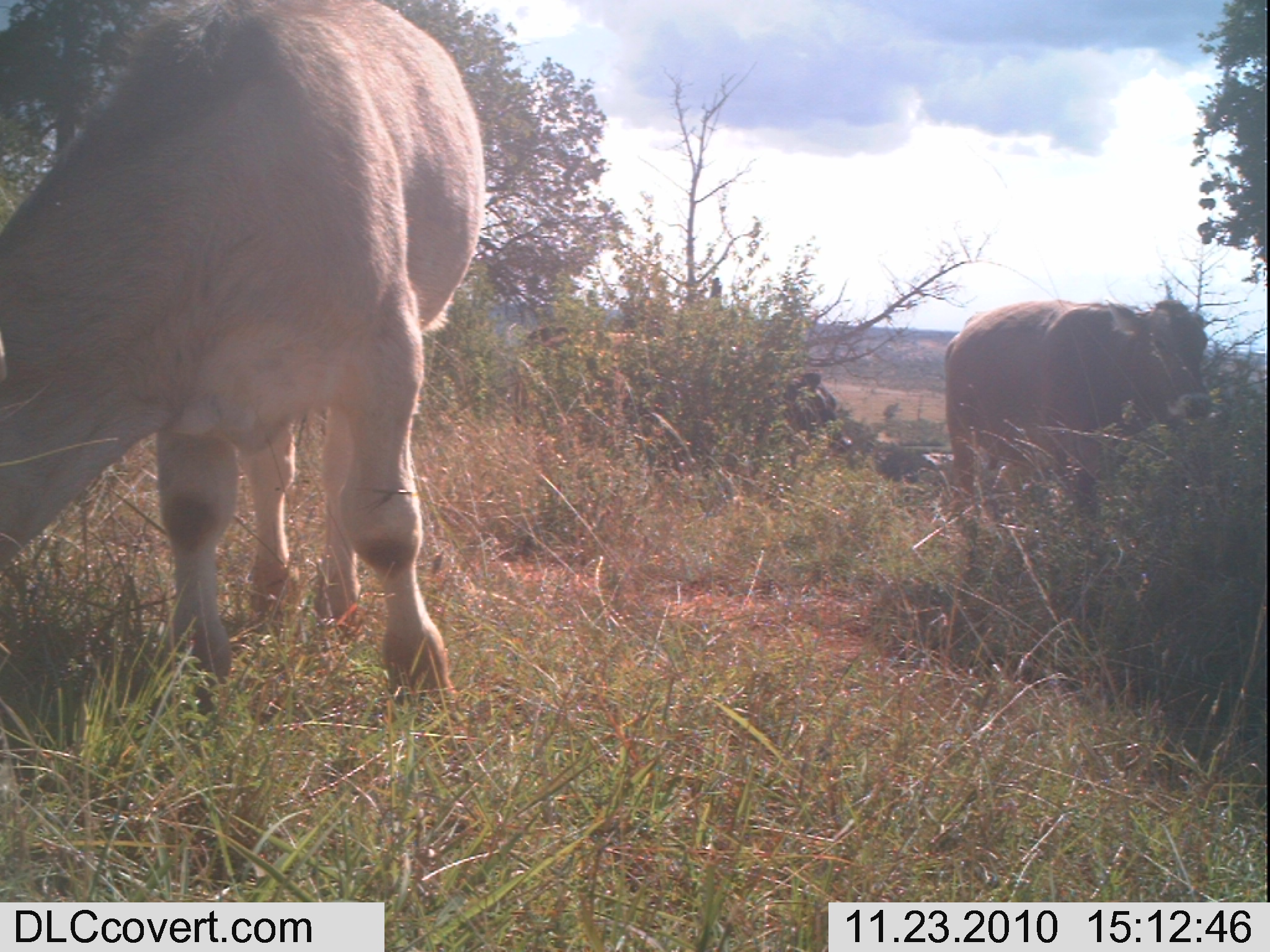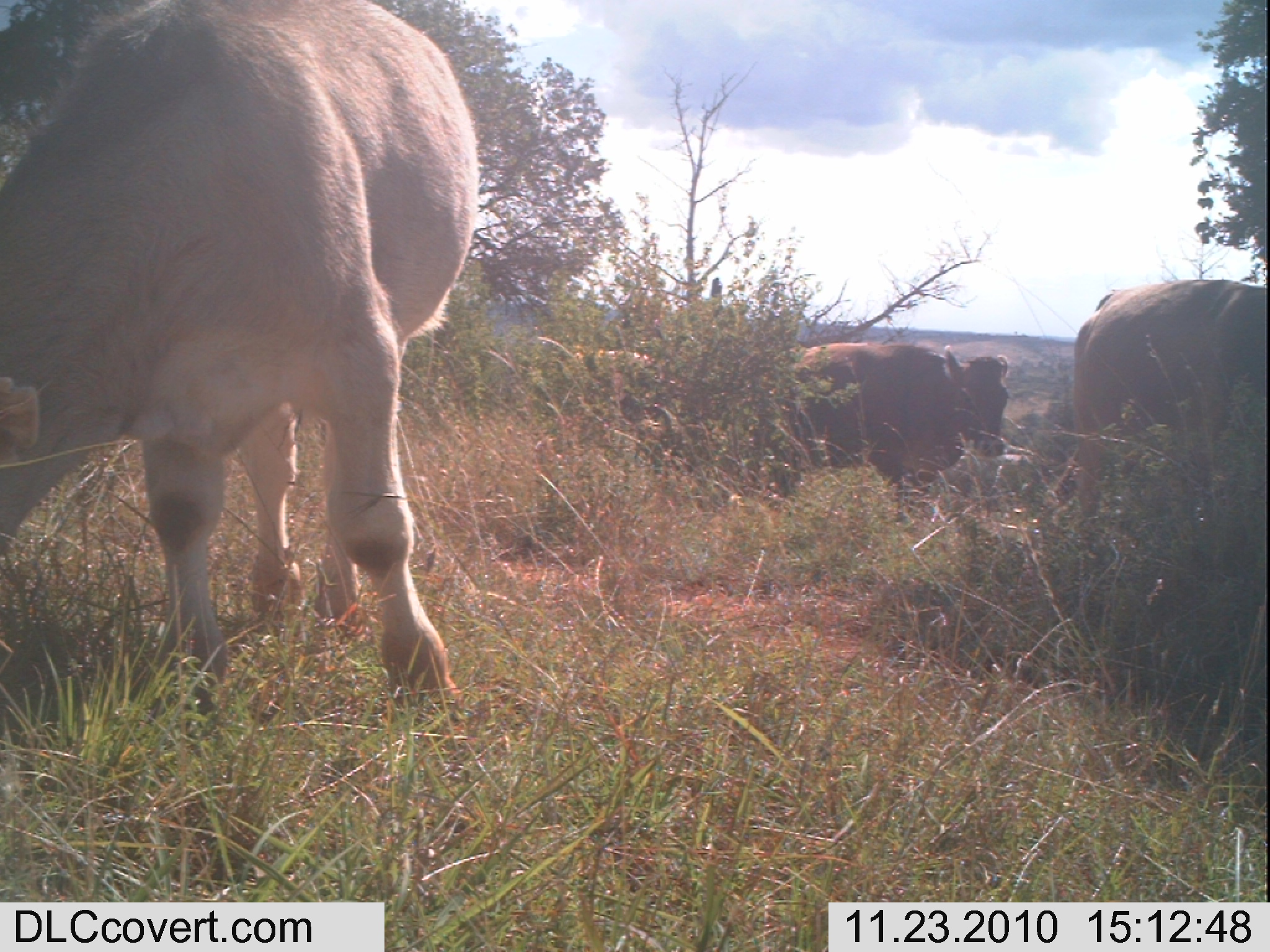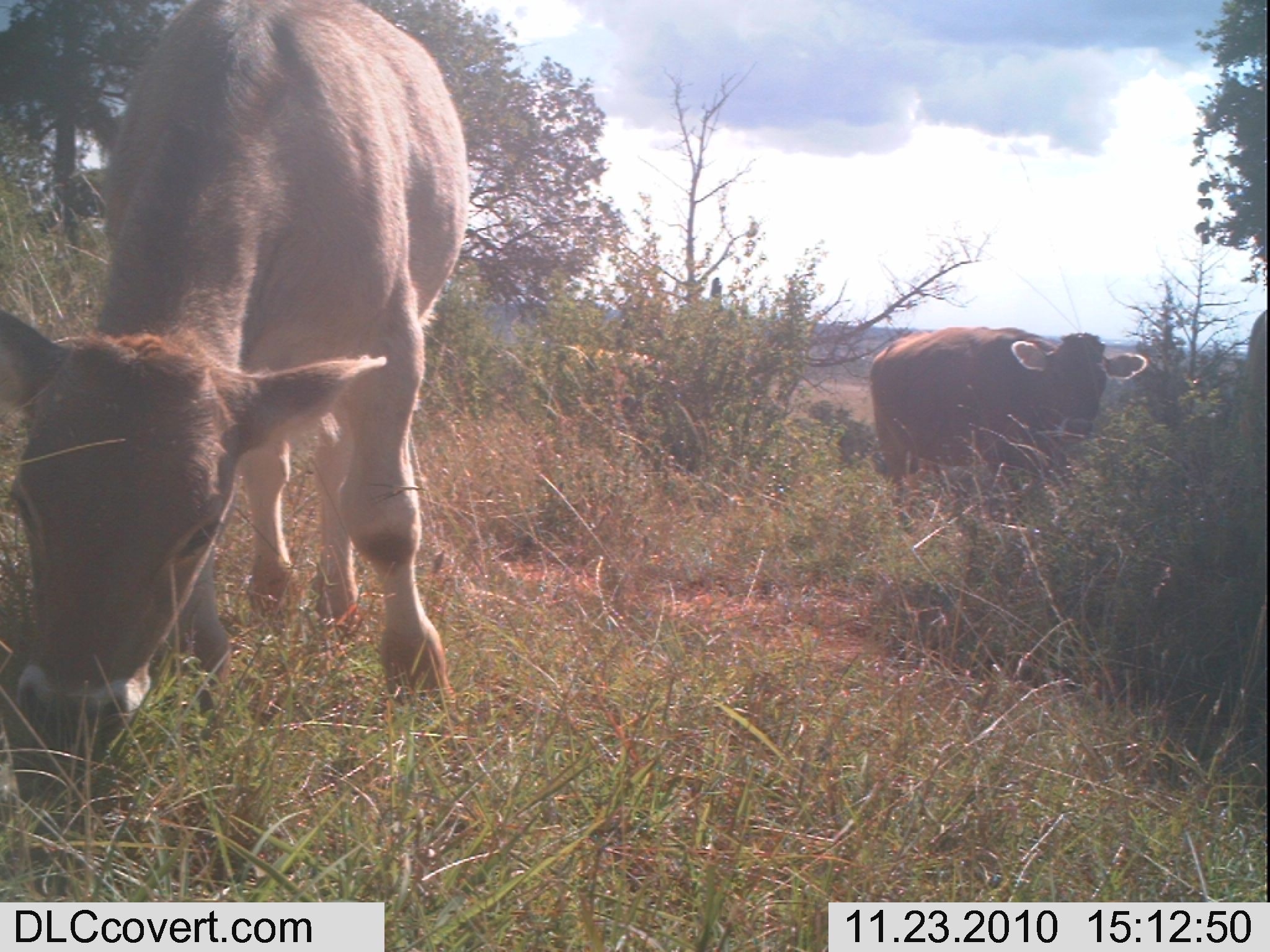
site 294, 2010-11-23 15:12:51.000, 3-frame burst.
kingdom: Animalia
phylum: Chordata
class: Mammalia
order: Artiodactyla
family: Bovidae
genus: Bos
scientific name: Bos taurus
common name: domestic cattle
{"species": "Bos taurus (domestic cattle)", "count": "3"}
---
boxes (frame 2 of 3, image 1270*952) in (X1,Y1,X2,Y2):
bos taurus: (0,0,482,726); (1033,278,1266,552); (735,341,1012,522)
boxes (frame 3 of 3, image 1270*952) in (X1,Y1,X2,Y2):
bos taurus: (0,0,474,760); (868,325,1149,536)